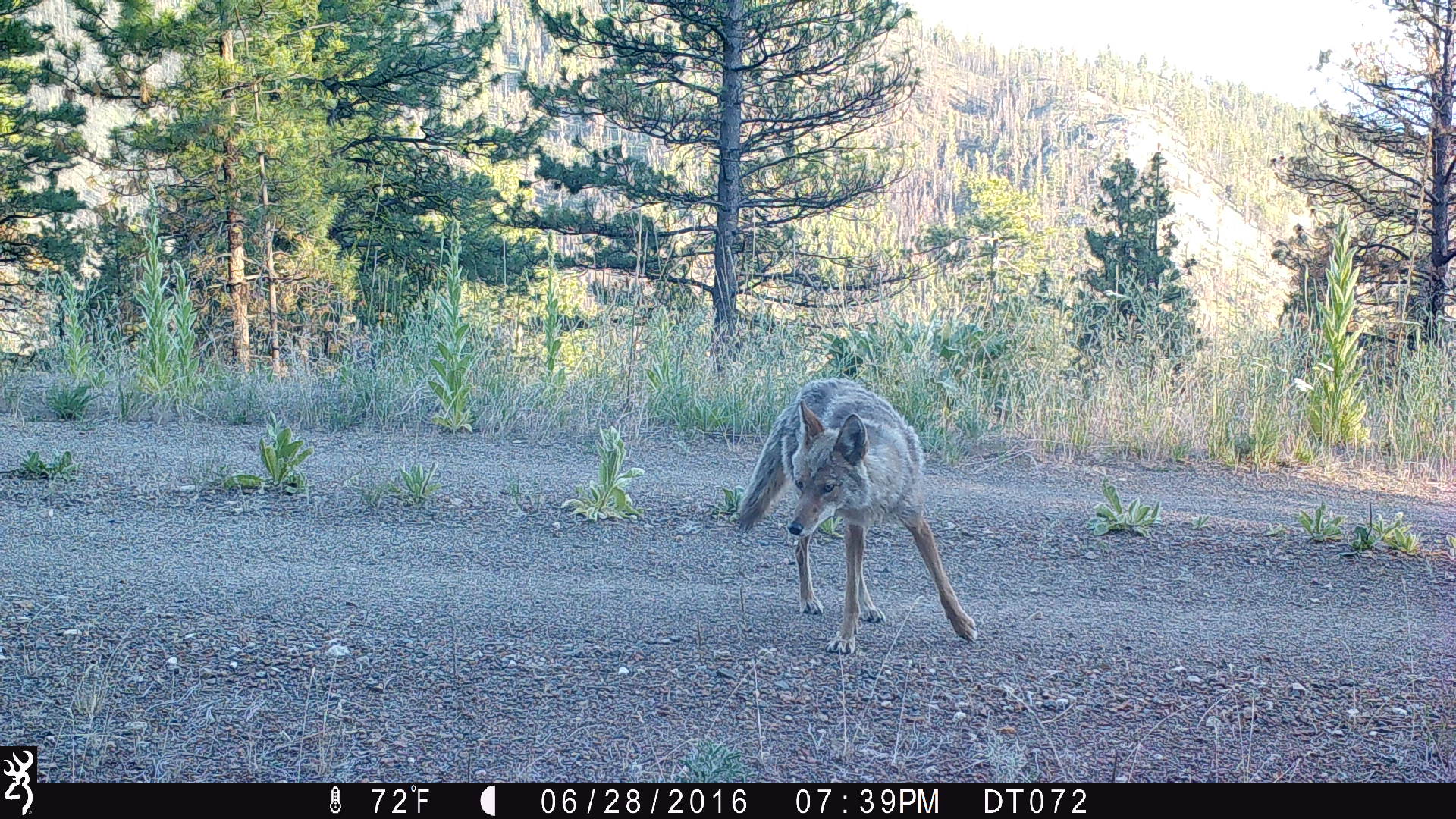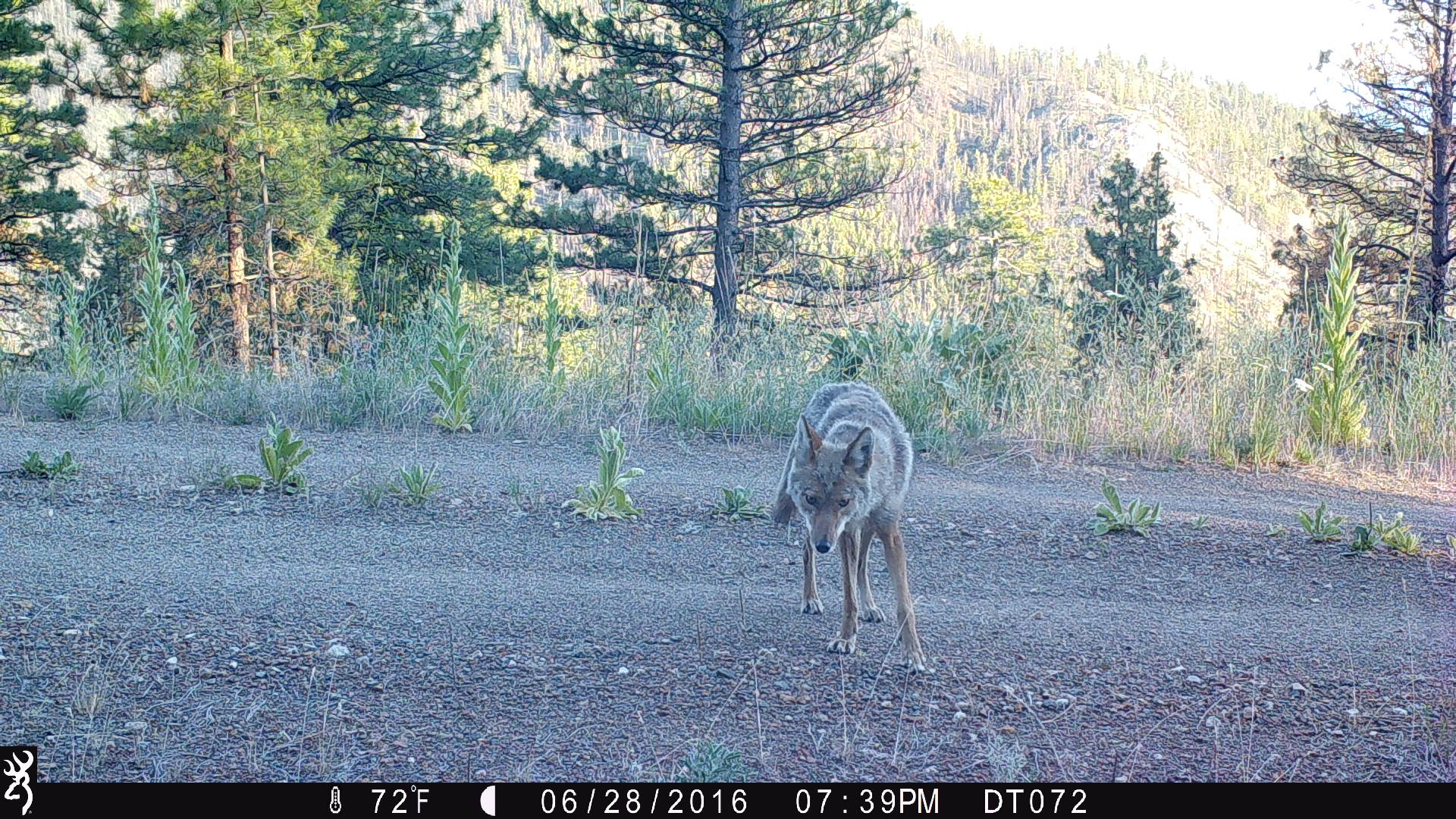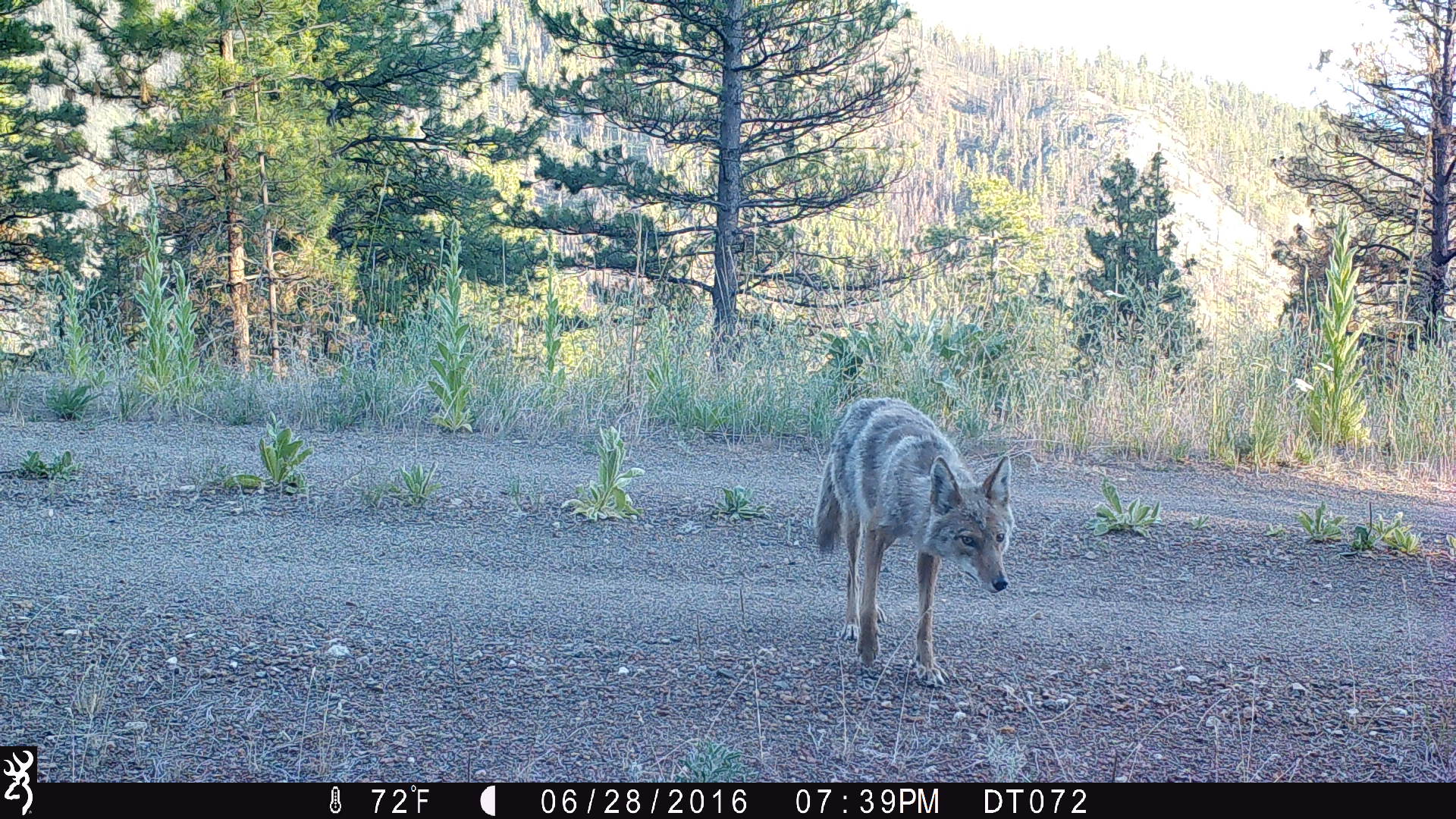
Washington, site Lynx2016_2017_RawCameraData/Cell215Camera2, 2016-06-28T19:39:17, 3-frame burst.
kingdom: Animalia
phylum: Chordata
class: Mammalia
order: Carnivora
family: Canidae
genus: Canis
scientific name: Canis latrans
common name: coyote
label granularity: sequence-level